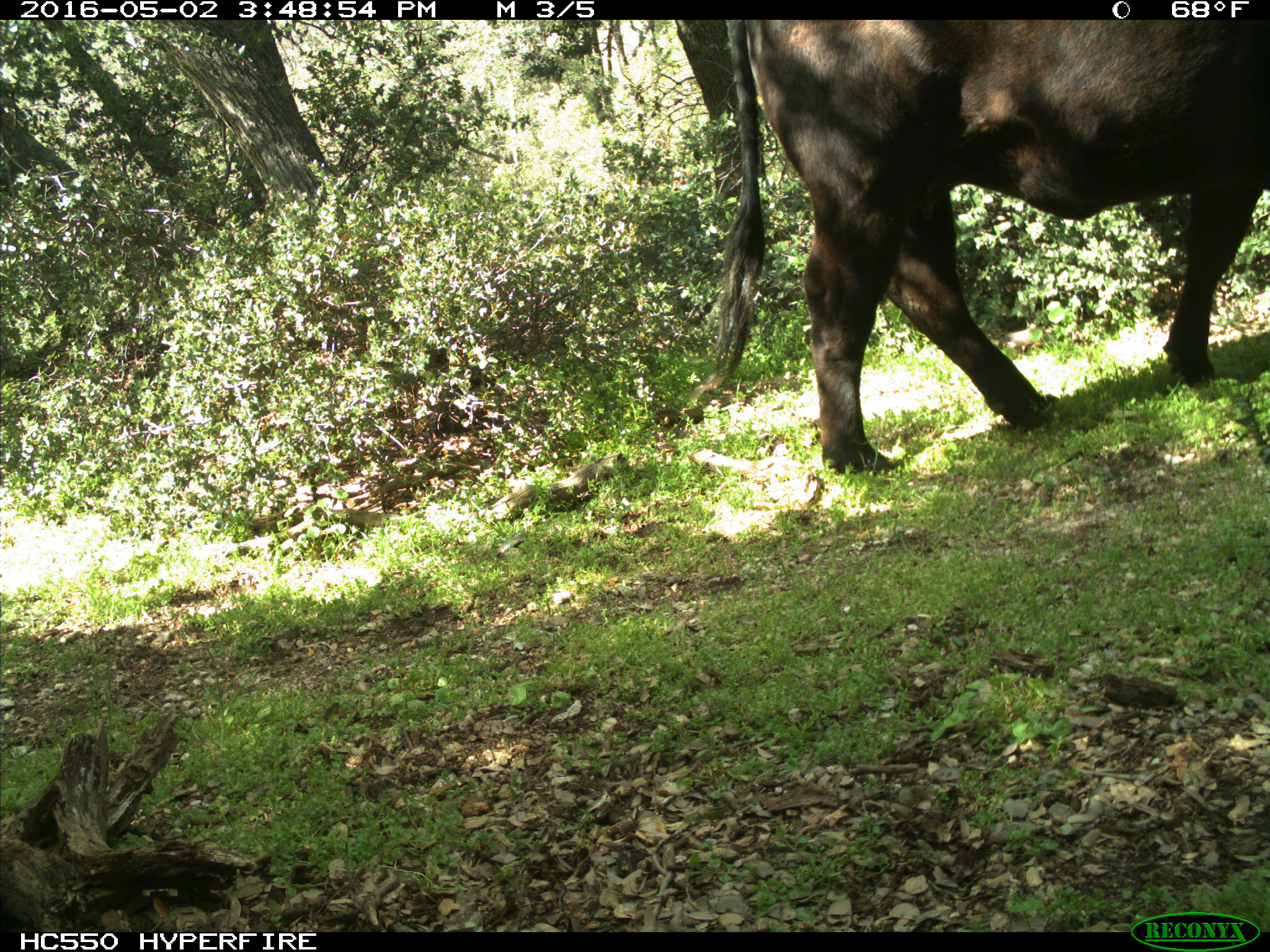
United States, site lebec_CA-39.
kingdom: Animalia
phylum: Chordata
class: Mammalia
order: Artiodactyla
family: Bovidae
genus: Bos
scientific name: Bos taurus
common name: domestic cow